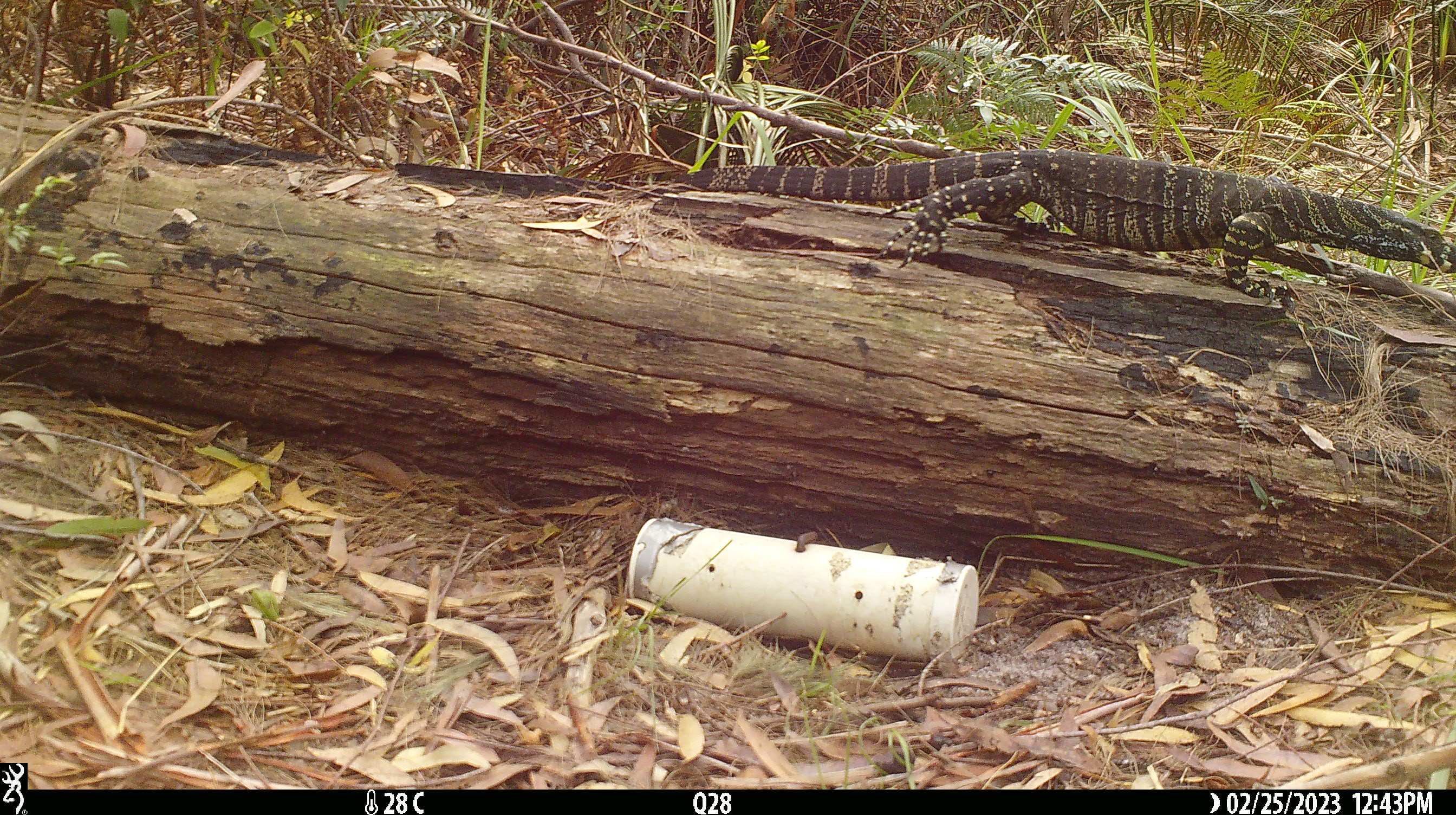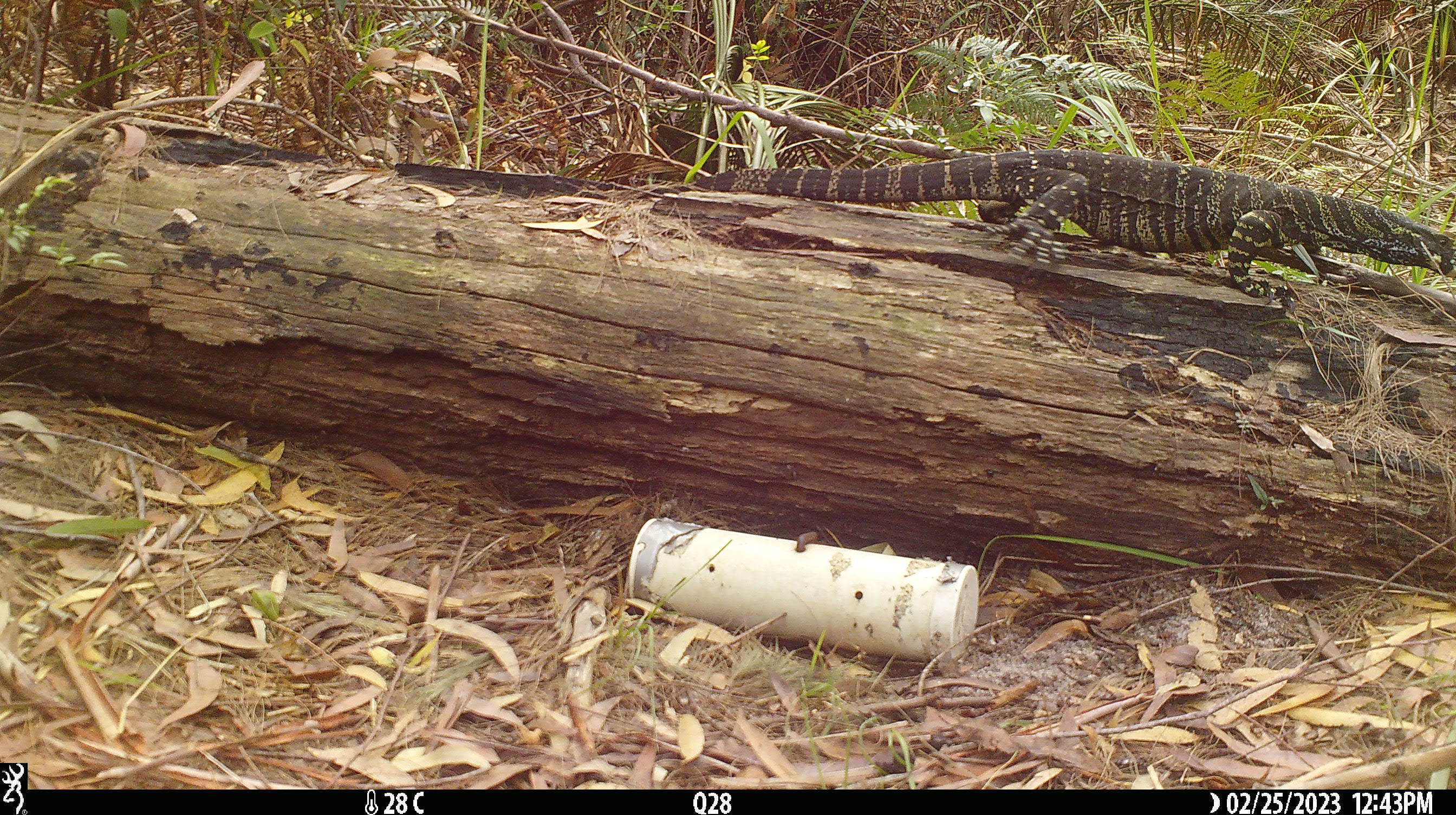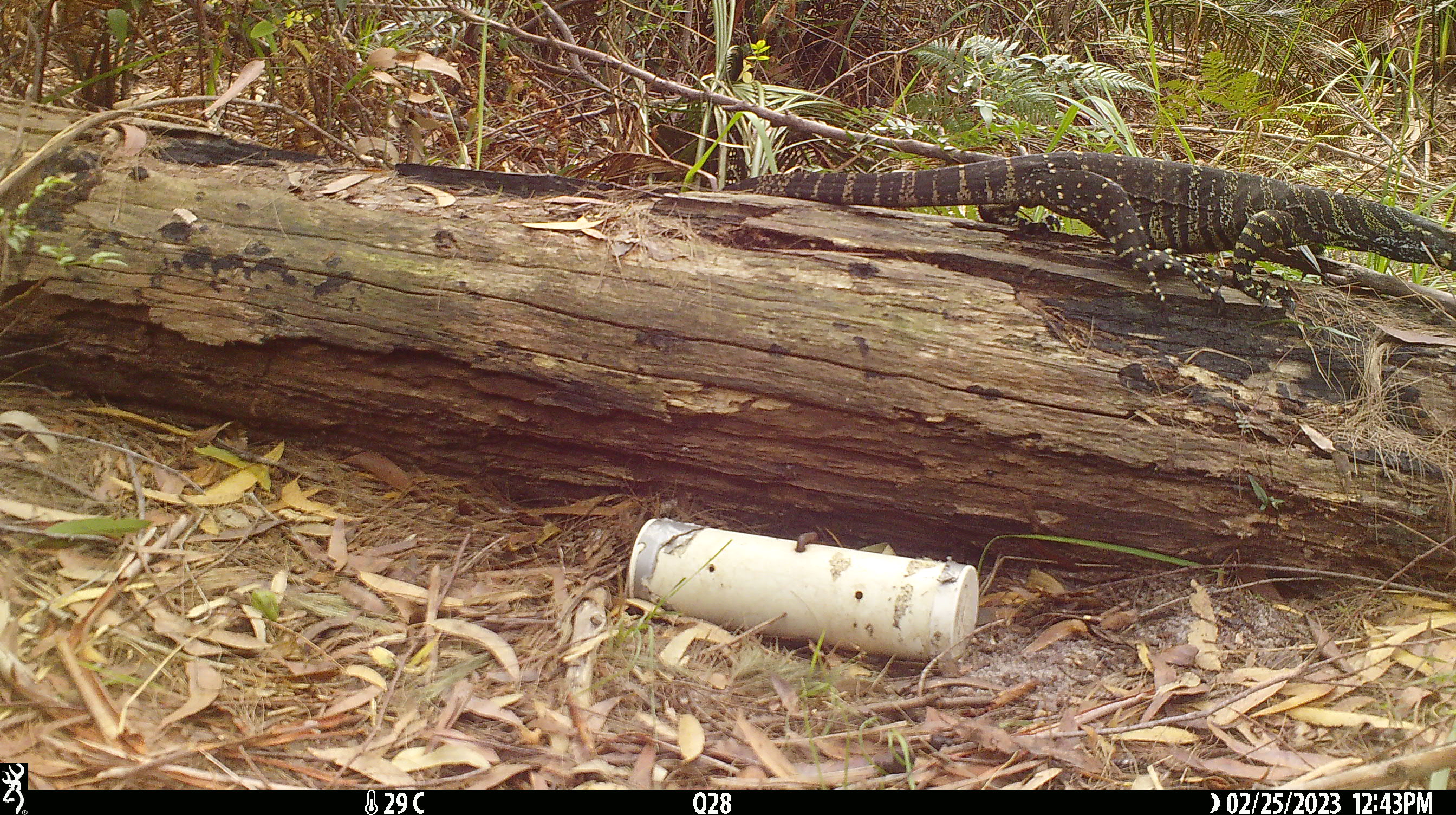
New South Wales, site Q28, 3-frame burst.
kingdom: Animalia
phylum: Chordata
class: Reptilia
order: Squamata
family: Varanidae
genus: Varanus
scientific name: Varanus varius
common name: lace monitor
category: goanna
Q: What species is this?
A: Goanna (lace monitor) (Varanus varius).